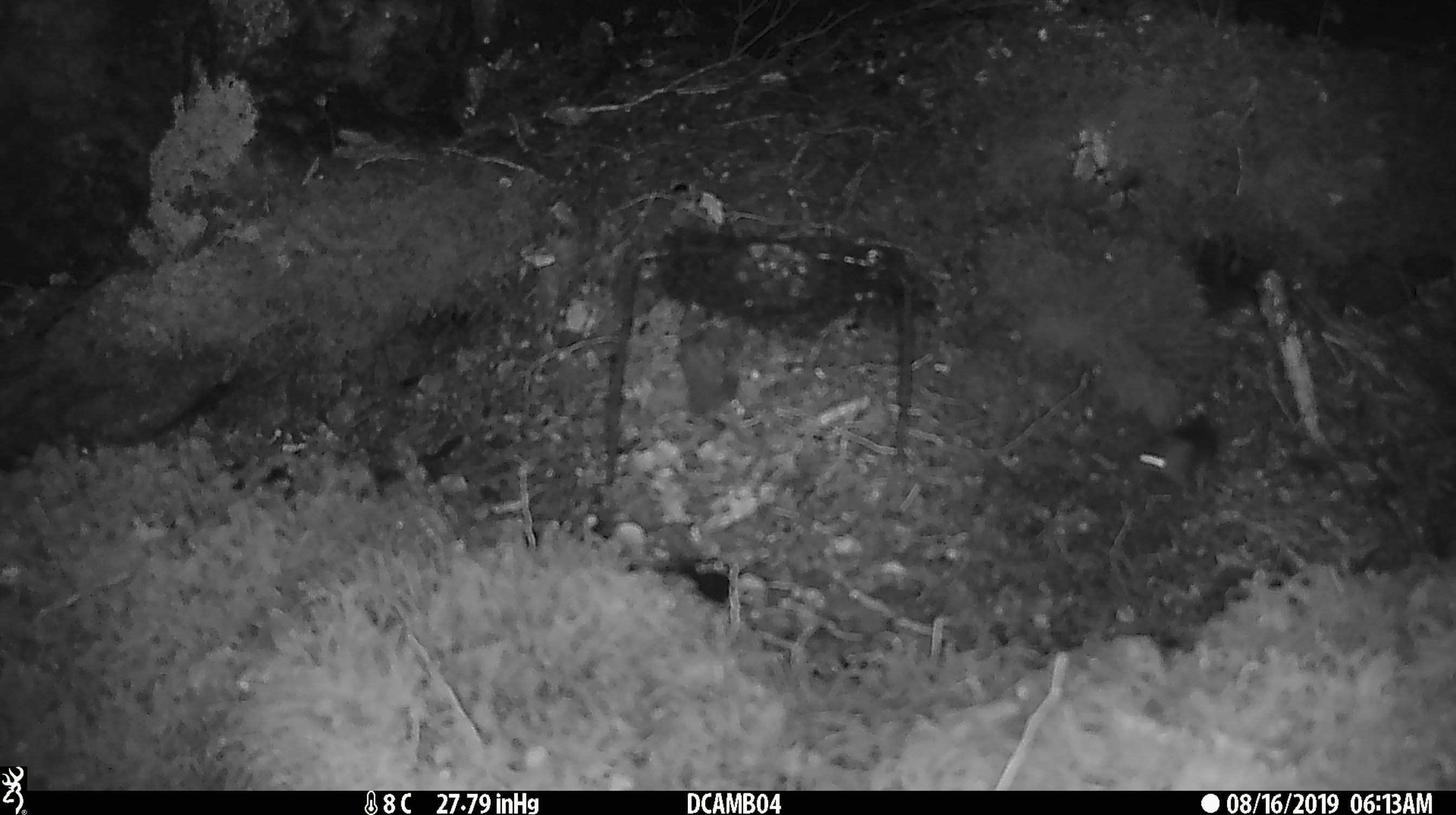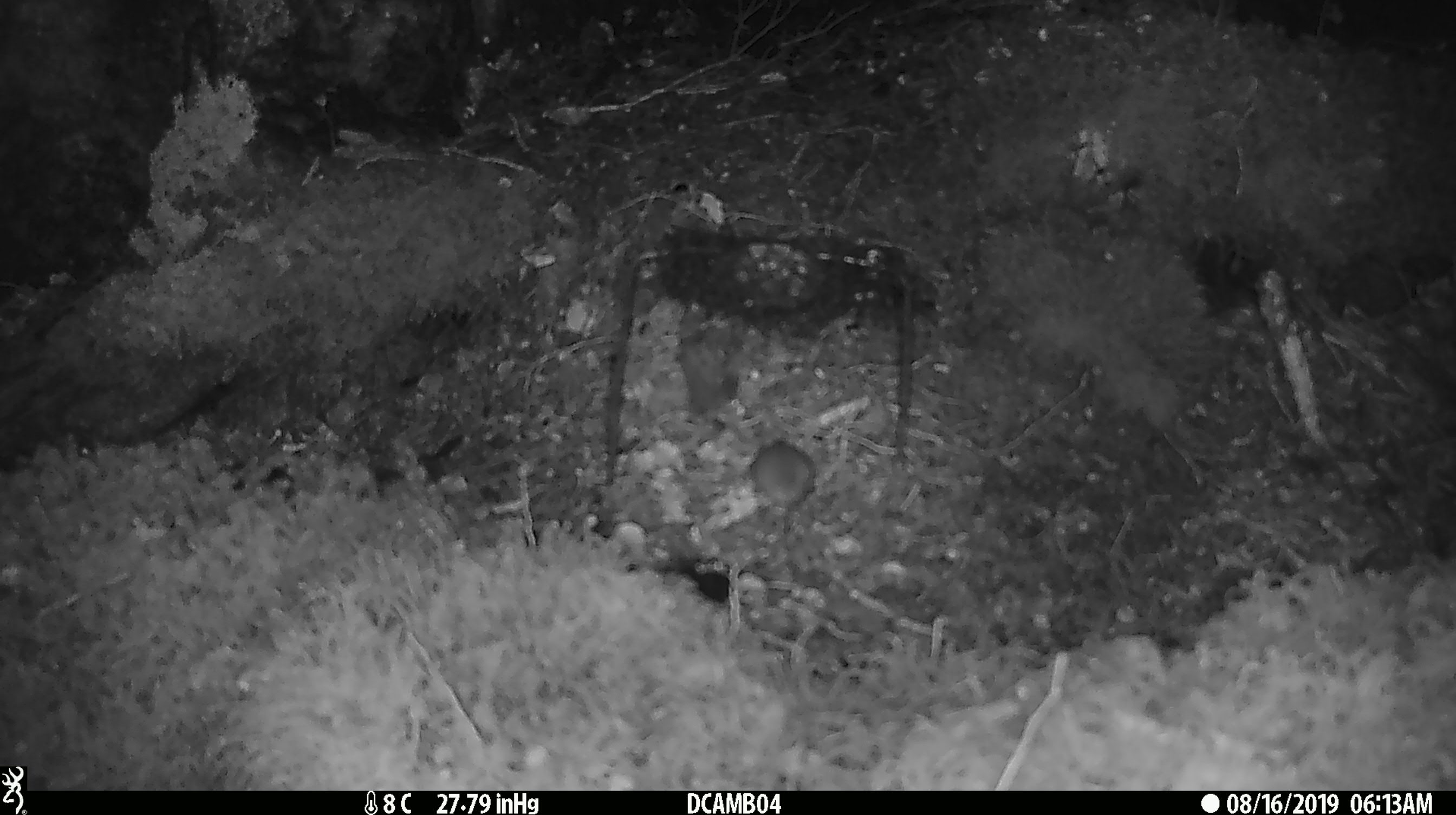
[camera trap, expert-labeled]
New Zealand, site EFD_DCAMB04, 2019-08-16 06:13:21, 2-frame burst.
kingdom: Animalia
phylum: Chordata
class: Mammalia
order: Rodentia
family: Muridae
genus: Mus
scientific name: Mus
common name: mouse